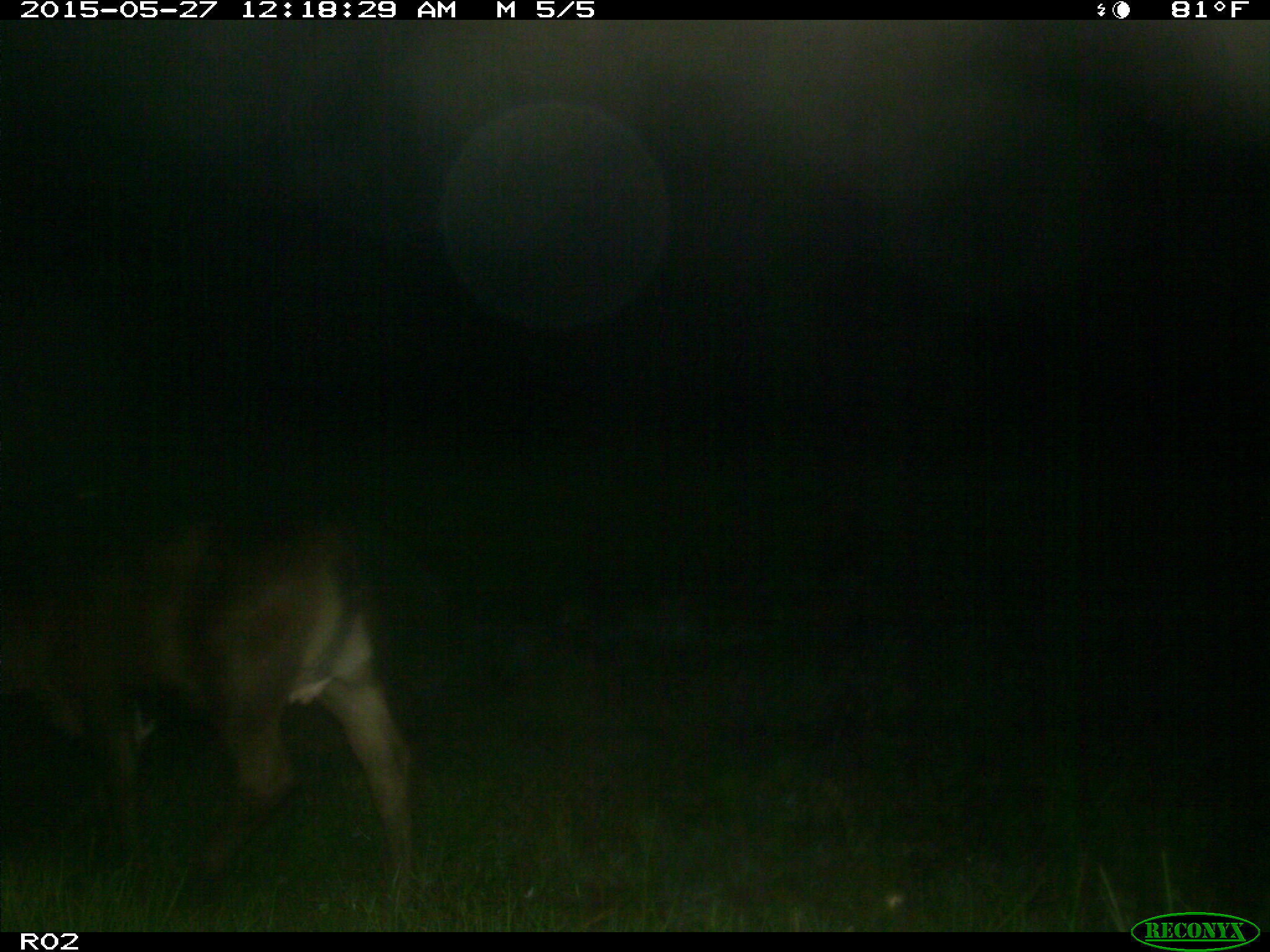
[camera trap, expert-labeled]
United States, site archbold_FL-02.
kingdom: Animalia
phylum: Chordata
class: Mammalia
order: Artiodactyla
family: Bovidae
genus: Bos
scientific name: Bos taurus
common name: domestic cow